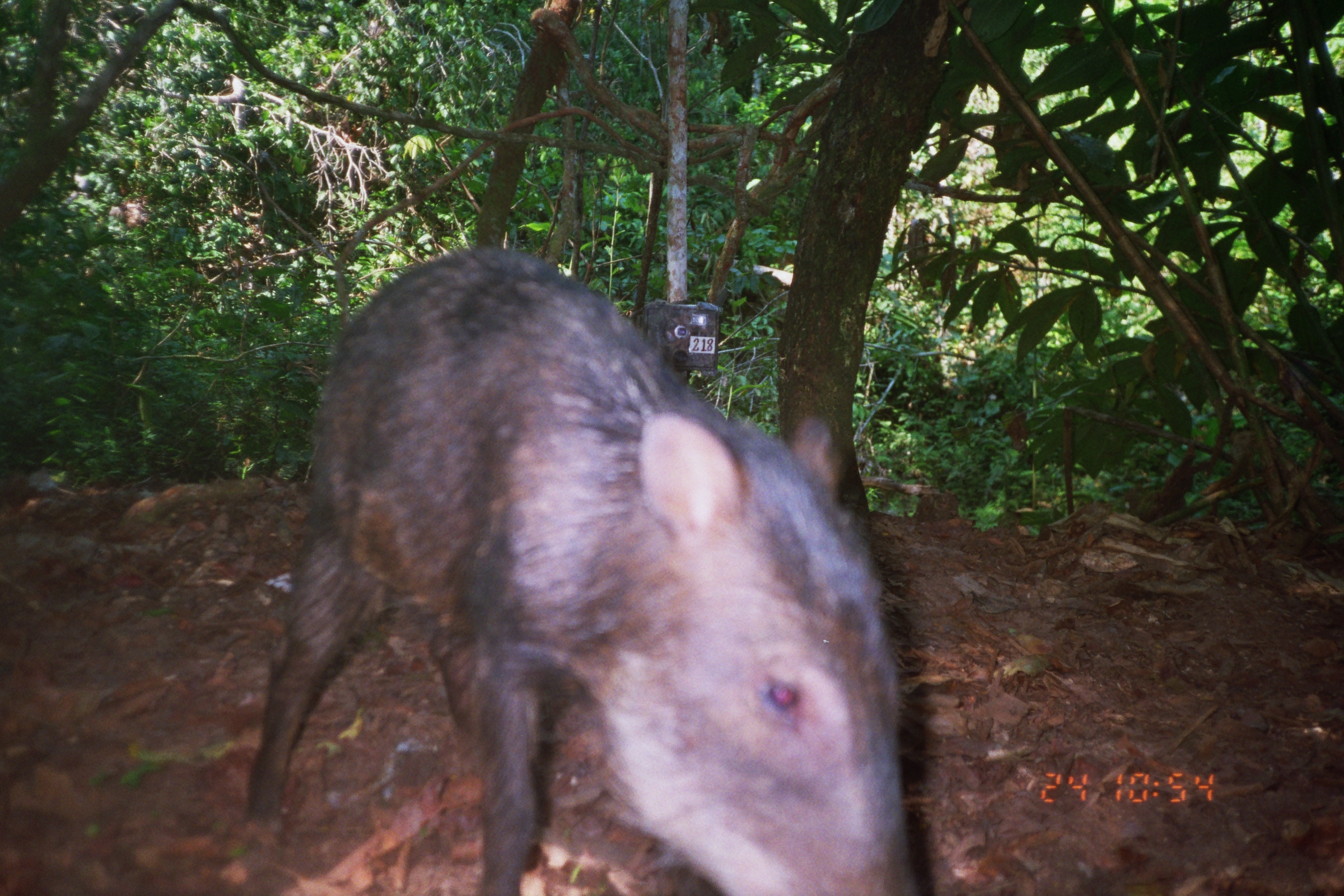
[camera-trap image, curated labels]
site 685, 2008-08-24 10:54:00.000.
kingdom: Animalia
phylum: Chordata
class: Mammalia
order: Artiodactyla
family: Tayassuidae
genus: Tayassu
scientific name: Tayassu pecari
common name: white-lipped peccary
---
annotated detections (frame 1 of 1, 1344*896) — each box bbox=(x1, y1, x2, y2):
tayassu pecari: bbox=(246, 246, 916, 896)